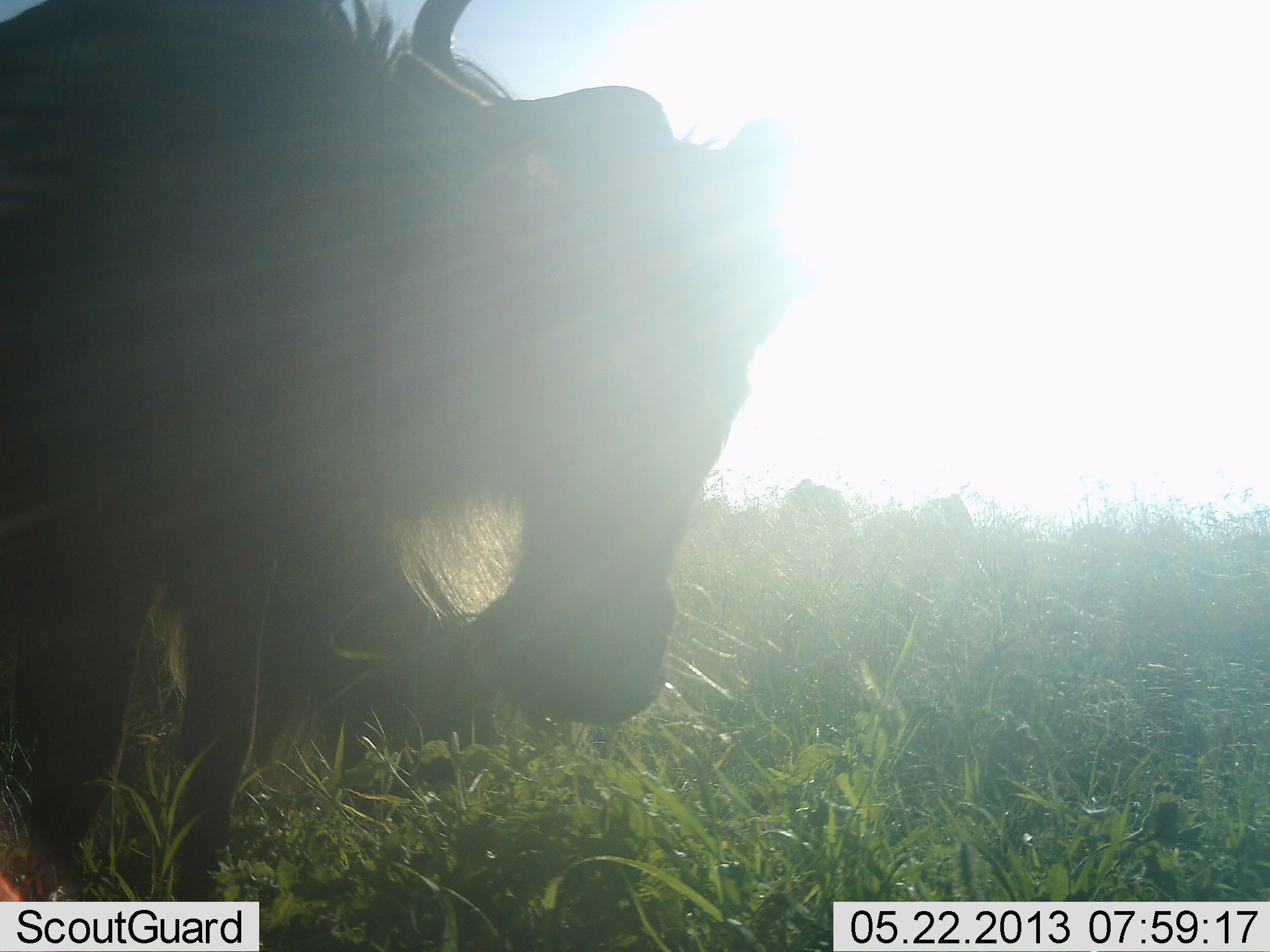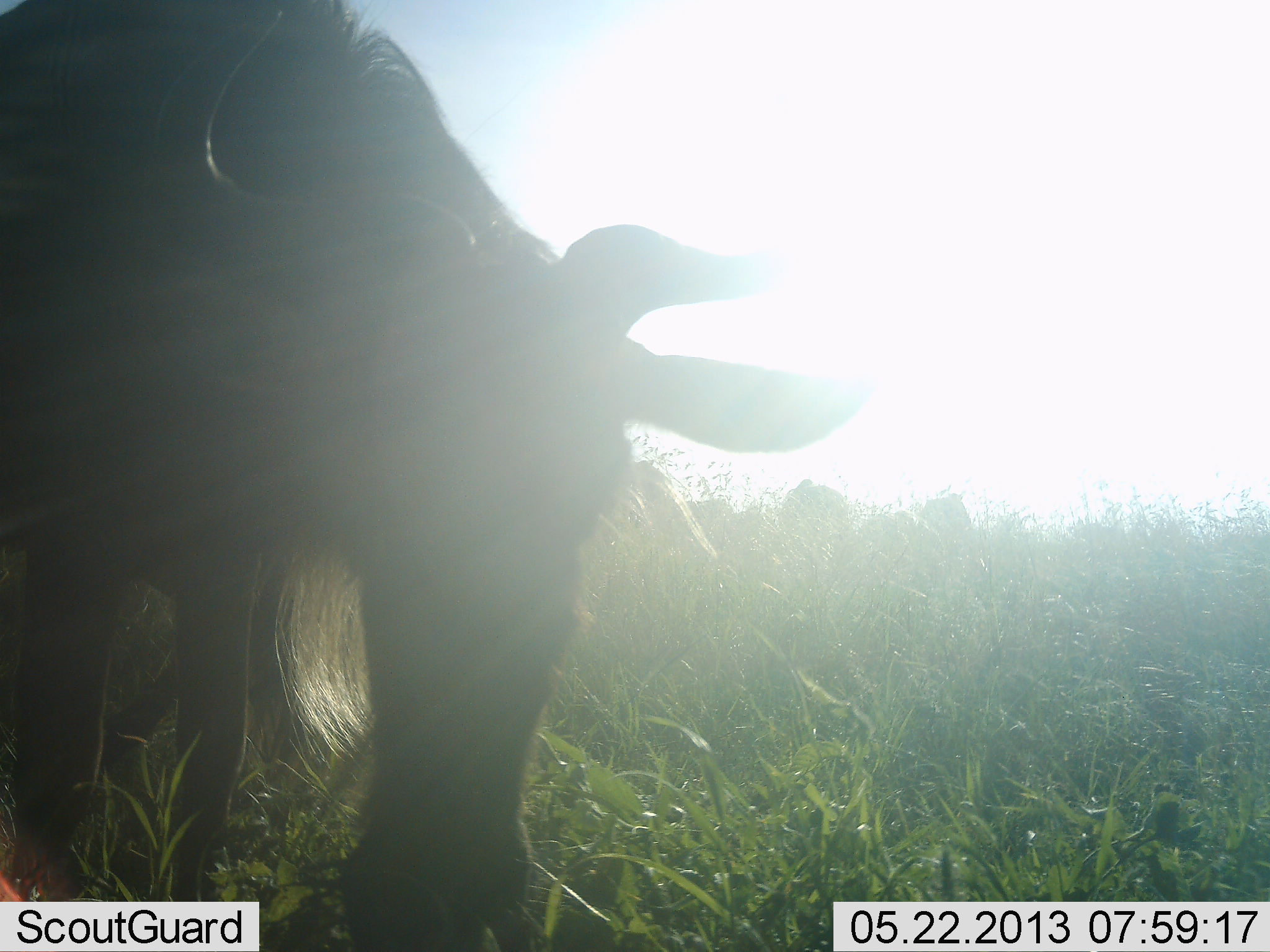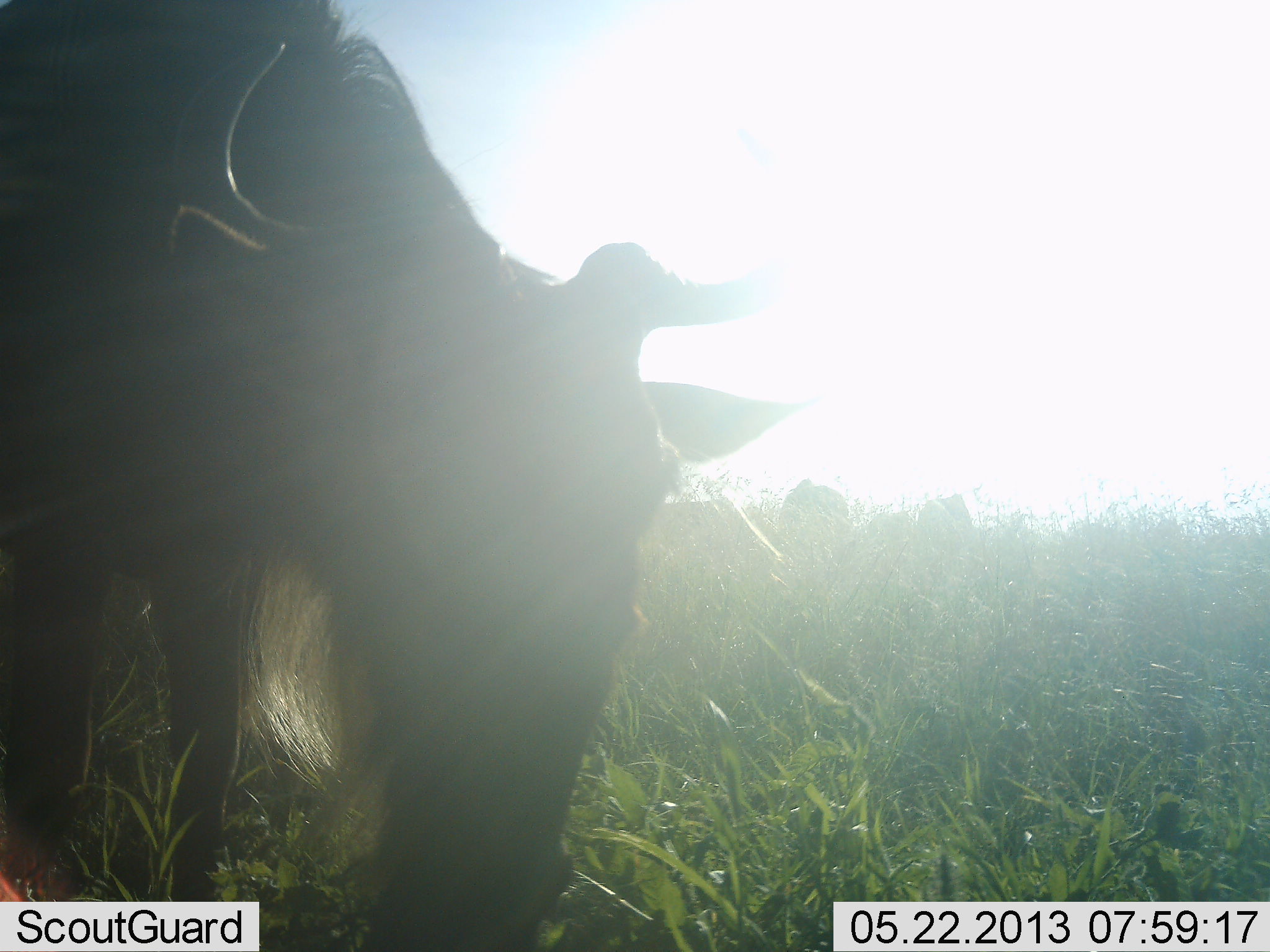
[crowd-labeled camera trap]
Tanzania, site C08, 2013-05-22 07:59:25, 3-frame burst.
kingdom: Animalia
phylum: Chordata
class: Mammalia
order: Artiodactyla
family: Bovidae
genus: Connochaetes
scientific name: Connochaetes taurinus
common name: blue wildebeest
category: wildebeest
Wildebeest (blue wildebeest) (Connochaetes taurinus), count 1. Behavior (volunteer vote fractions): standing 42%, resting 0%, moving 0%, interacting 0%. Young present (vote fraction): 0%. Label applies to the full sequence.